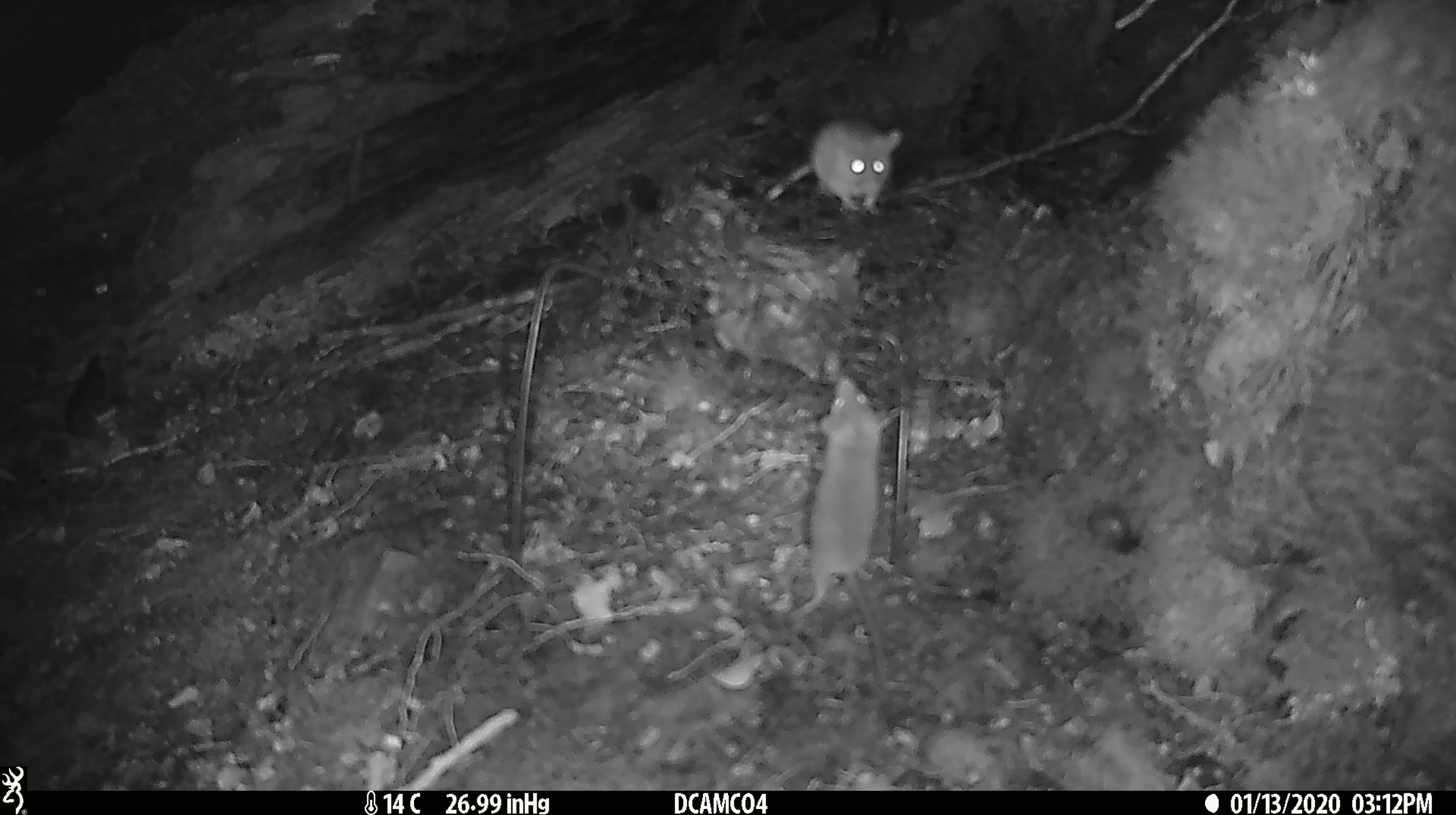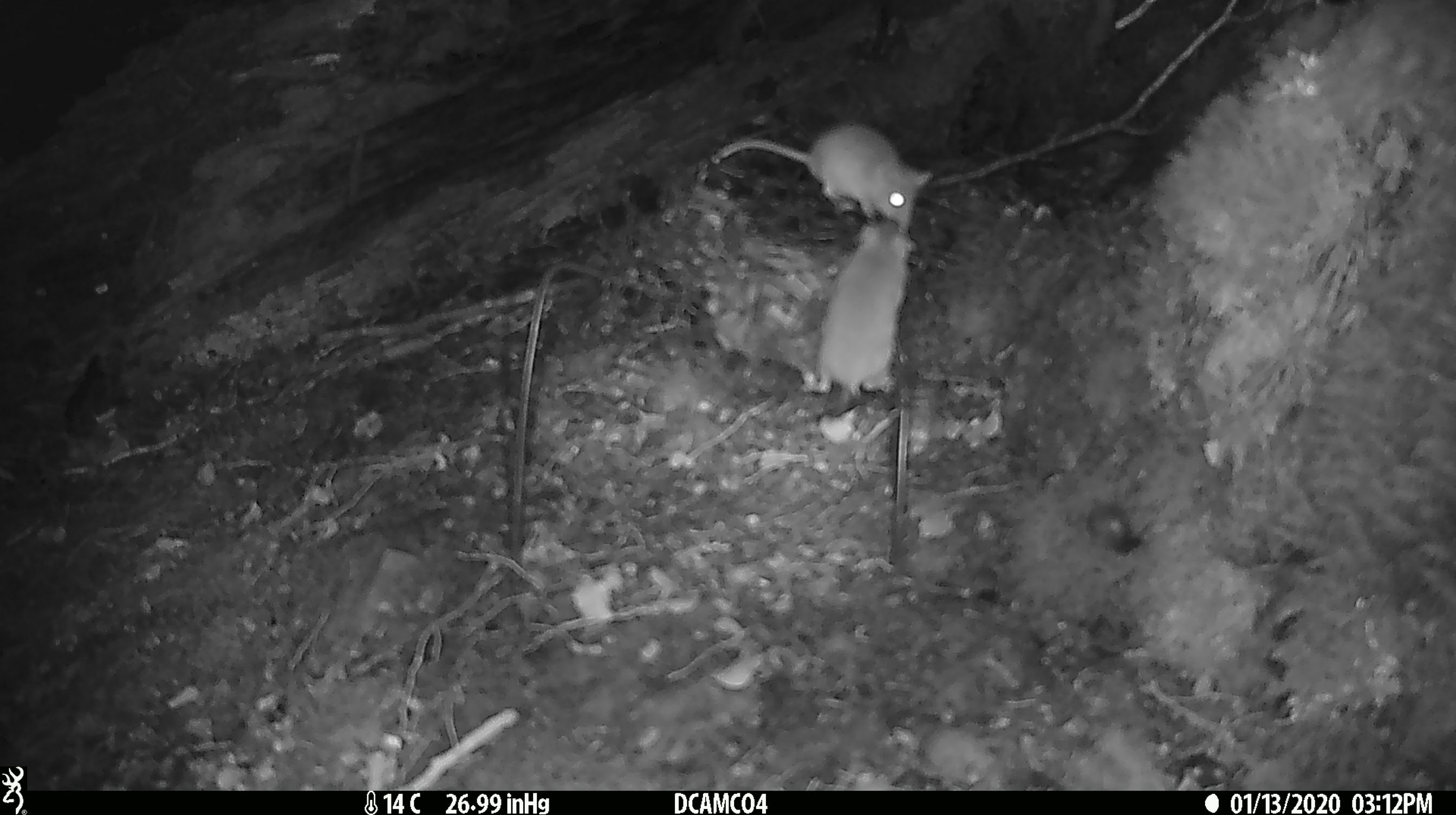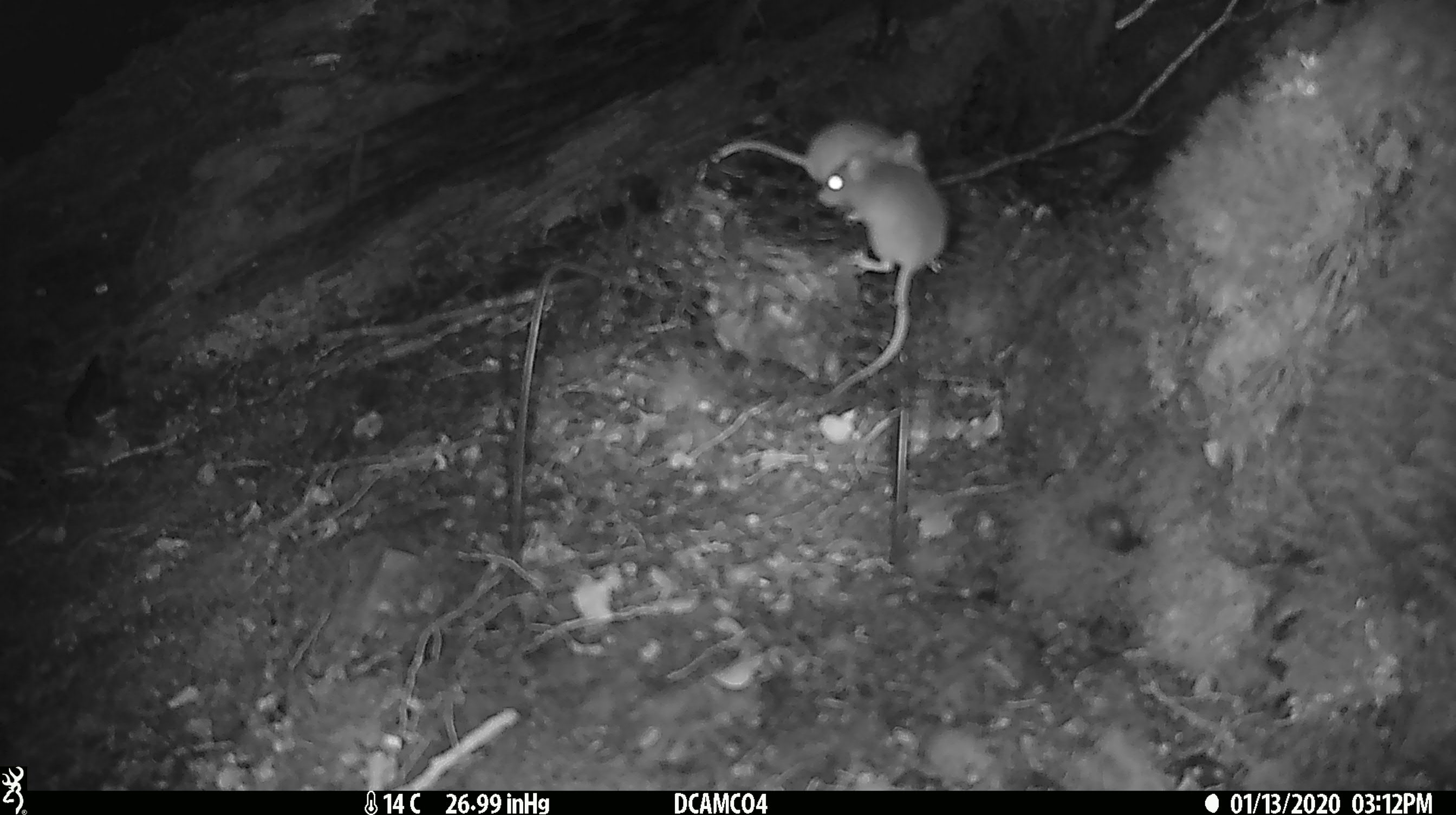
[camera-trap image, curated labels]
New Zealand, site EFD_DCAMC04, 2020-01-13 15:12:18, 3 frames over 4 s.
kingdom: Animalia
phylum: Chordata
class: Mammalia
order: Rodentia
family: Muridae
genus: Mus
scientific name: Mus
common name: mouse